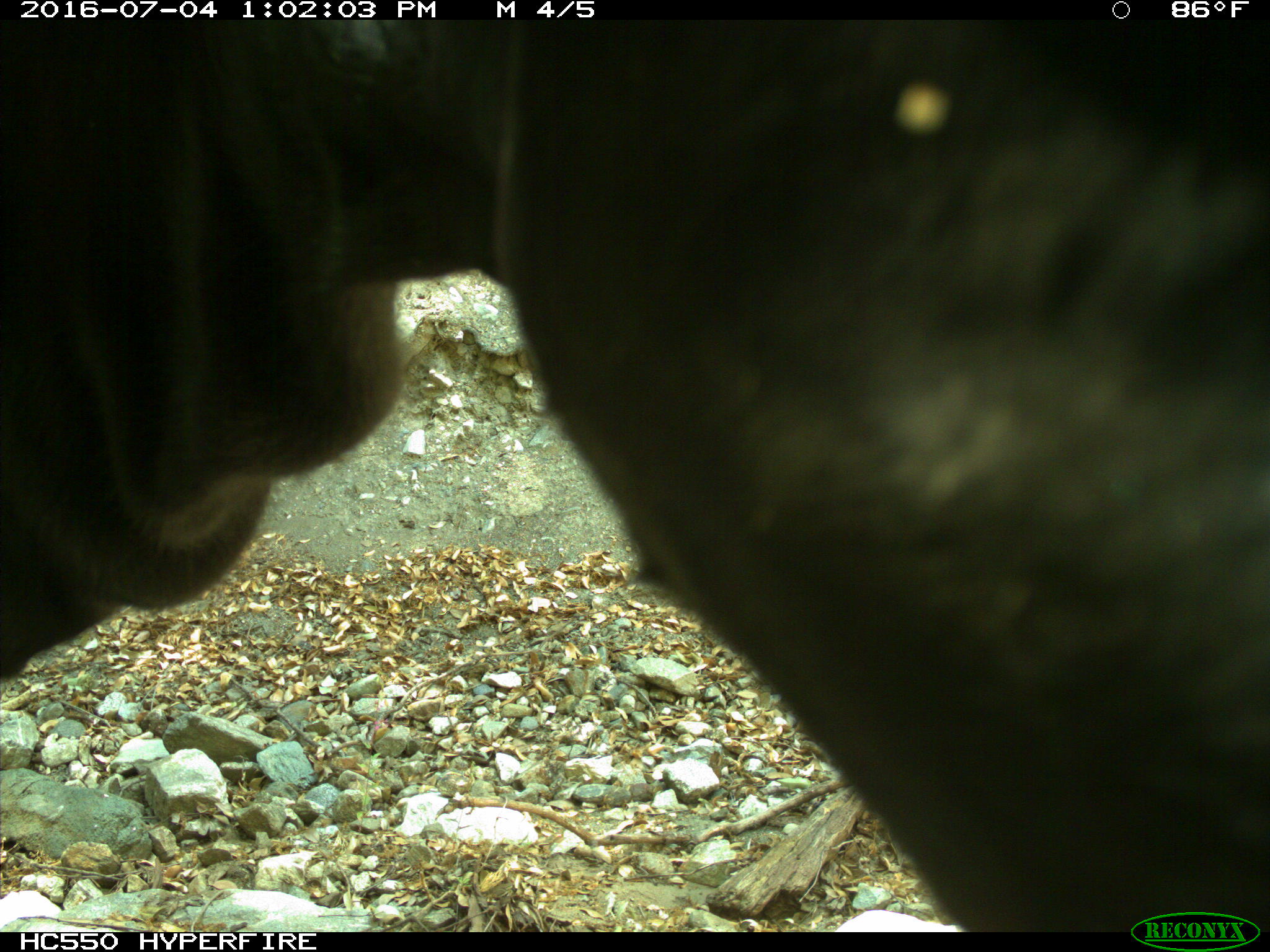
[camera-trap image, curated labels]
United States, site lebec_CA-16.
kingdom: Animalia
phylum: Chordata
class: Mammalia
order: Artiodactyla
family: Bovidae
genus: Bos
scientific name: Bos taurus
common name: domestic cow